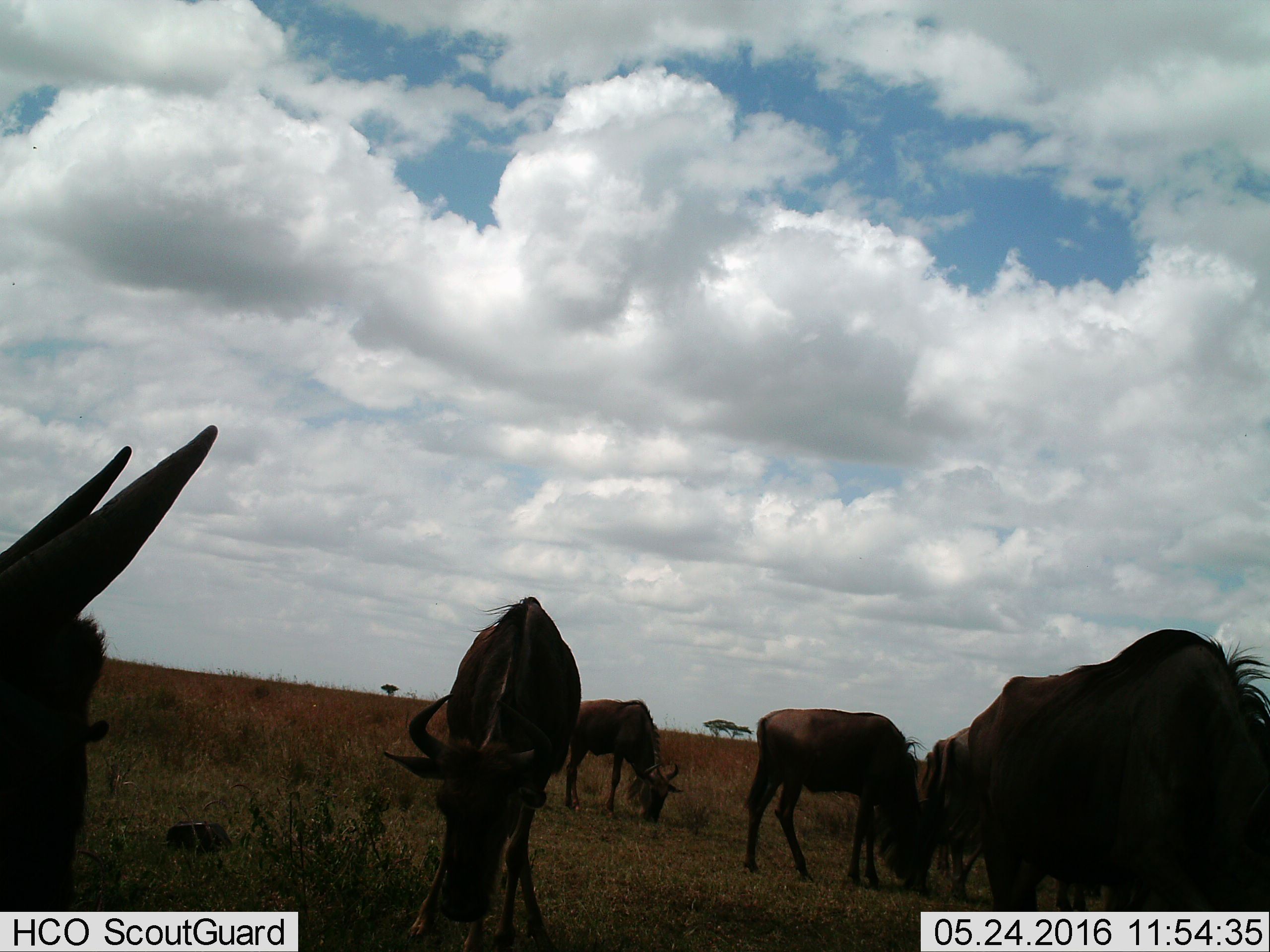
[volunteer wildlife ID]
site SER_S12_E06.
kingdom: Animalia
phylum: Chordata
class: Mammalia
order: Artiodactyla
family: Bovidae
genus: Connochaetes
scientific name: Connochaetes taurinus taurinus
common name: blue wildebeest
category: wildebeestblue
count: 5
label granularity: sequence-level